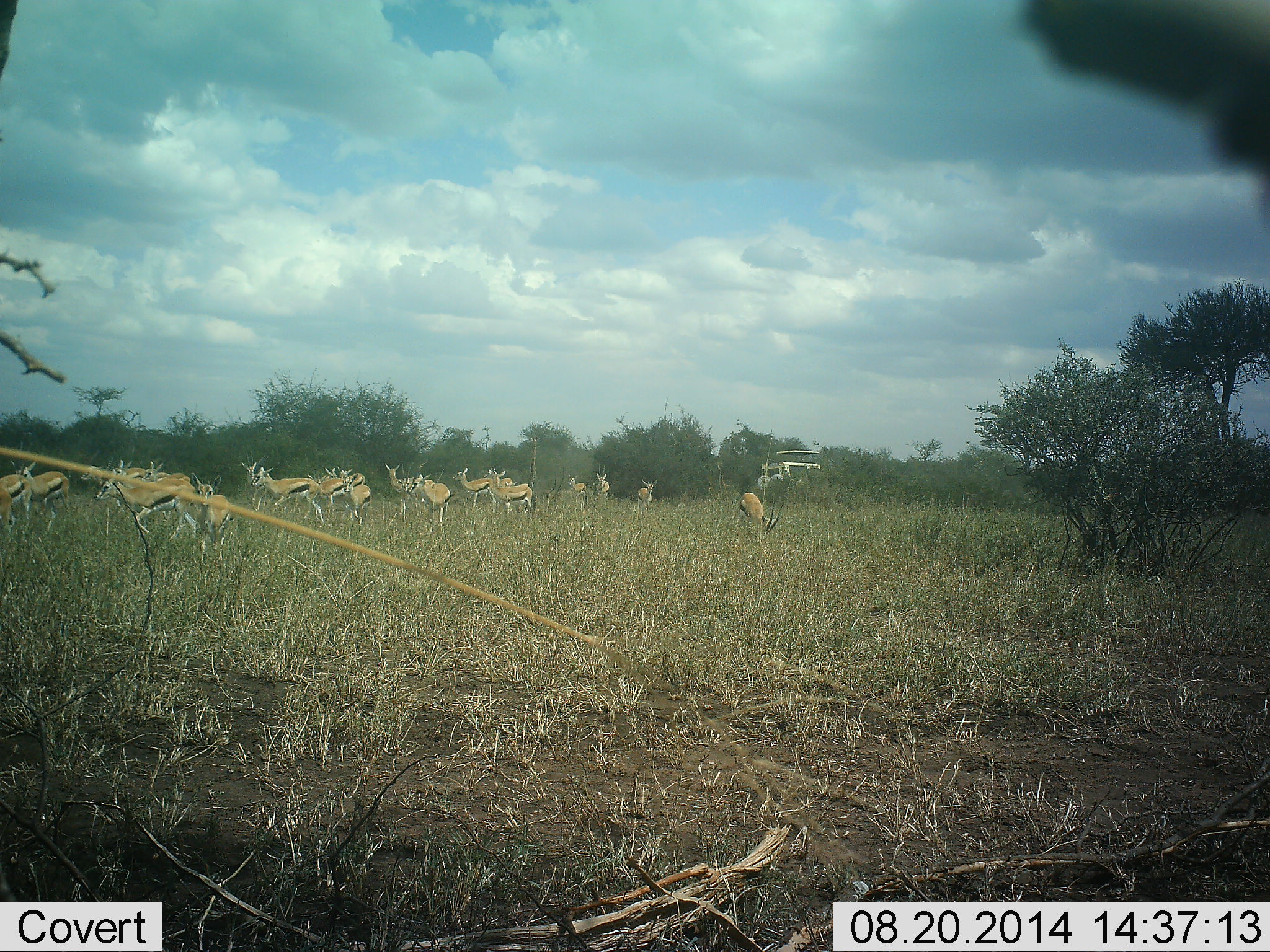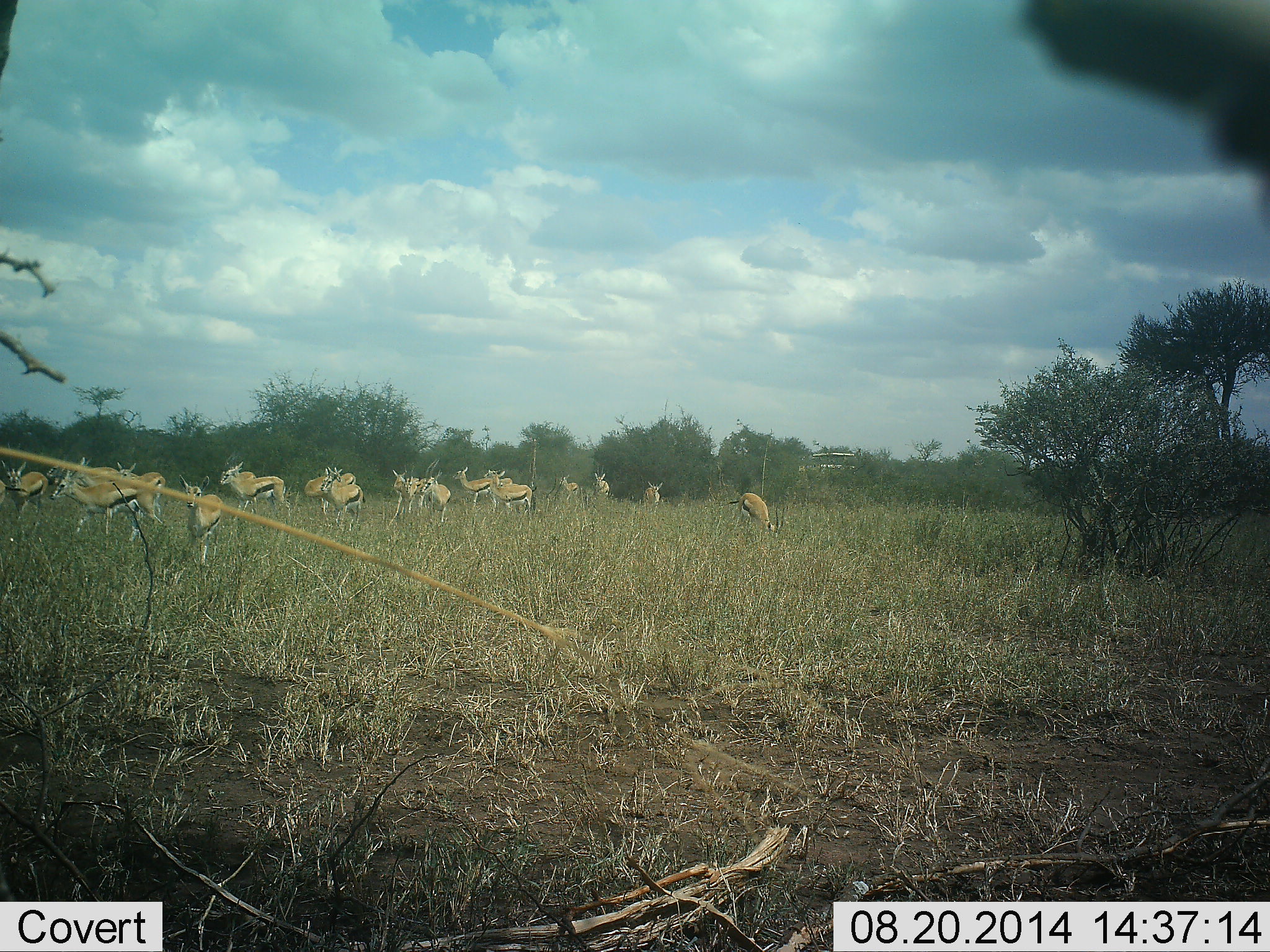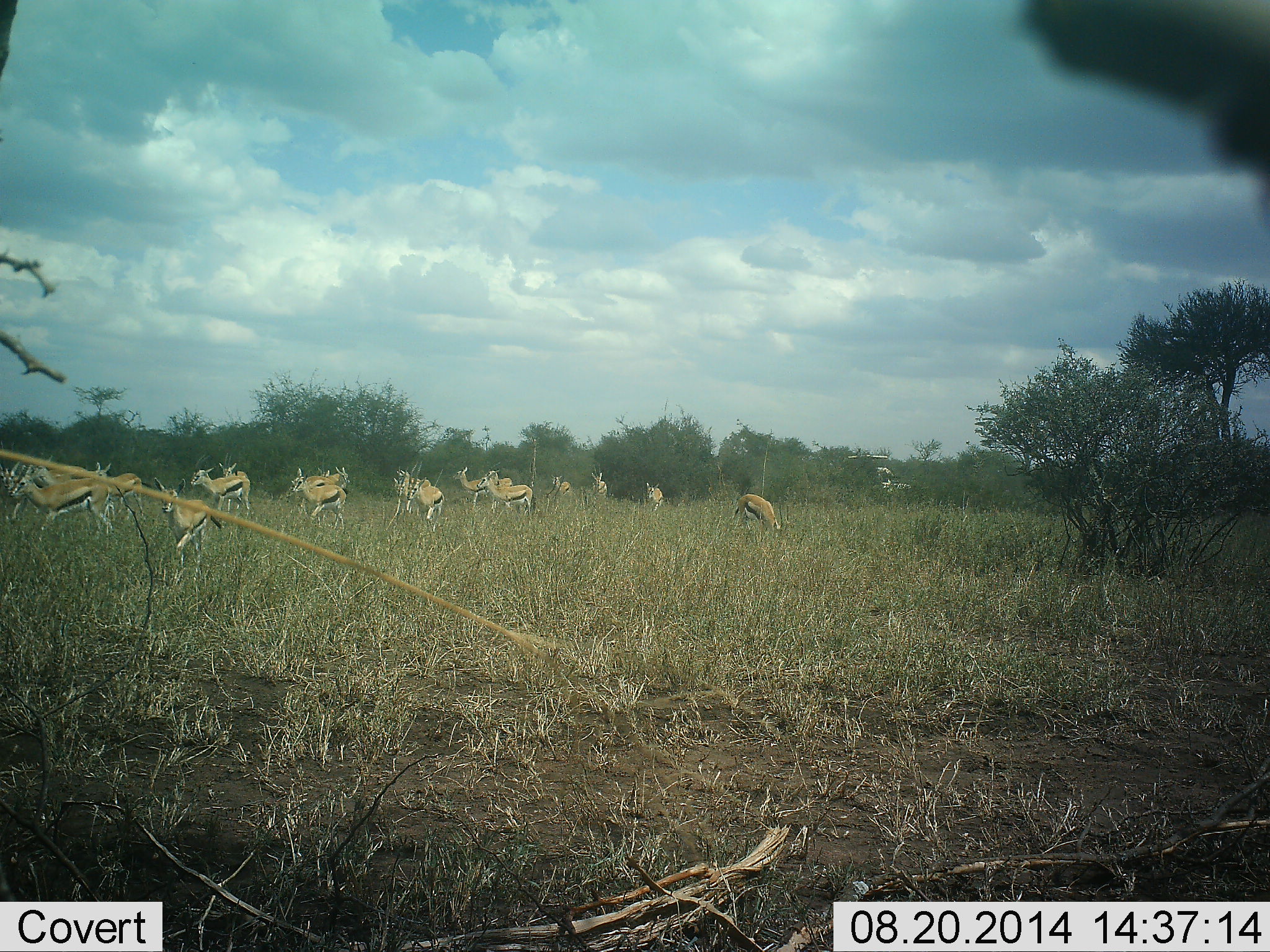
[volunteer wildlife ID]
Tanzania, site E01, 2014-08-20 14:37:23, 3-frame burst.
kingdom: Animalia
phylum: Chordata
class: Mammalia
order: Artiodactyla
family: Bovidae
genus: Eudorcas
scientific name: Eudorcas thomsonii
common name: thomson's gazelle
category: gazellethomsons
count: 11-50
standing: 43%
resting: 0%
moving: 71%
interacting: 0%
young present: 7%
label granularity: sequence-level